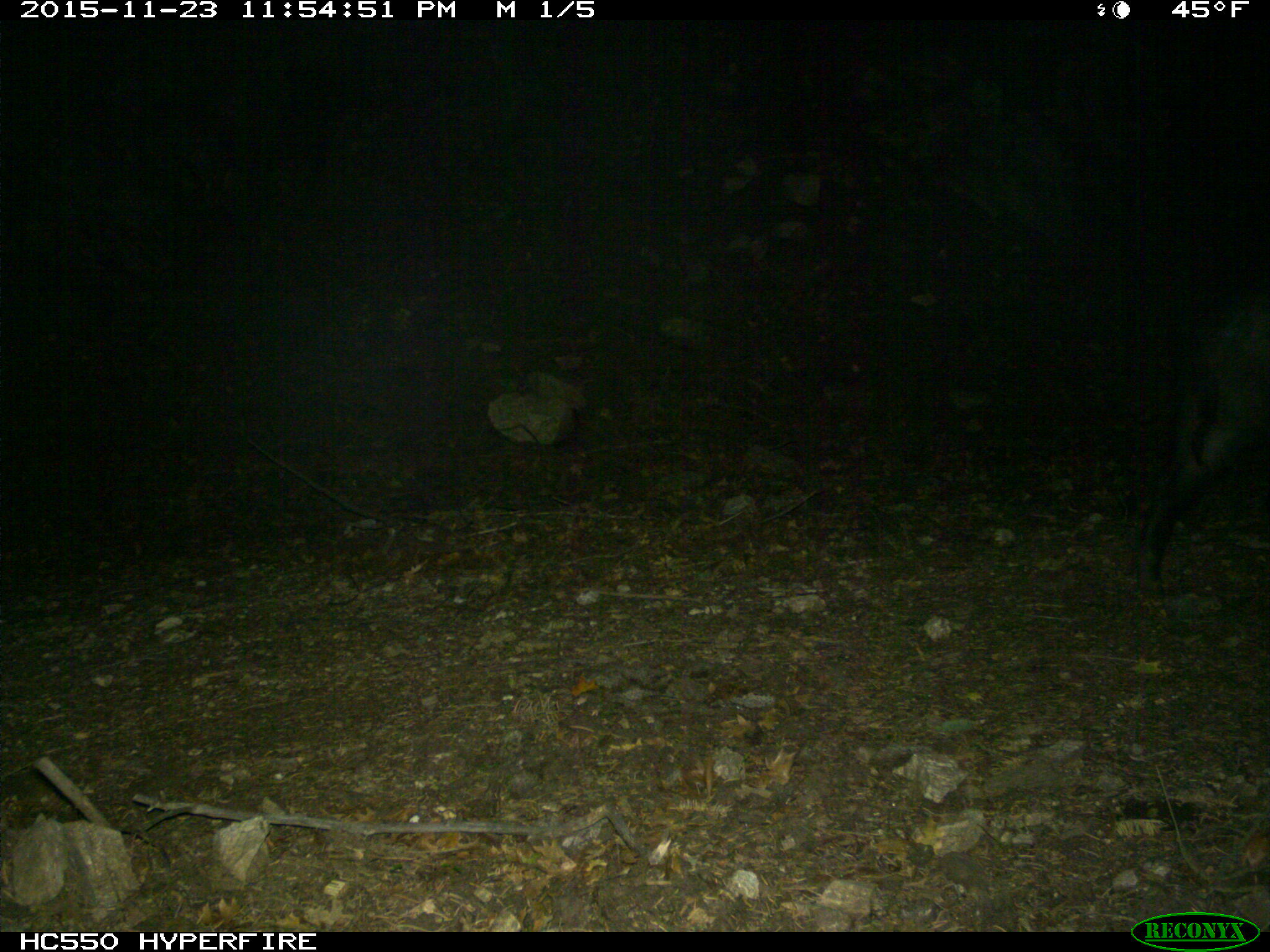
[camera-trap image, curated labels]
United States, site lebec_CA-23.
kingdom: Animalia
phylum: Chordata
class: Mammalia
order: Artiodactyla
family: Suidae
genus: Sus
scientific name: Sus scrofa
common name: wild boar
Sus scrofa (wild boar).